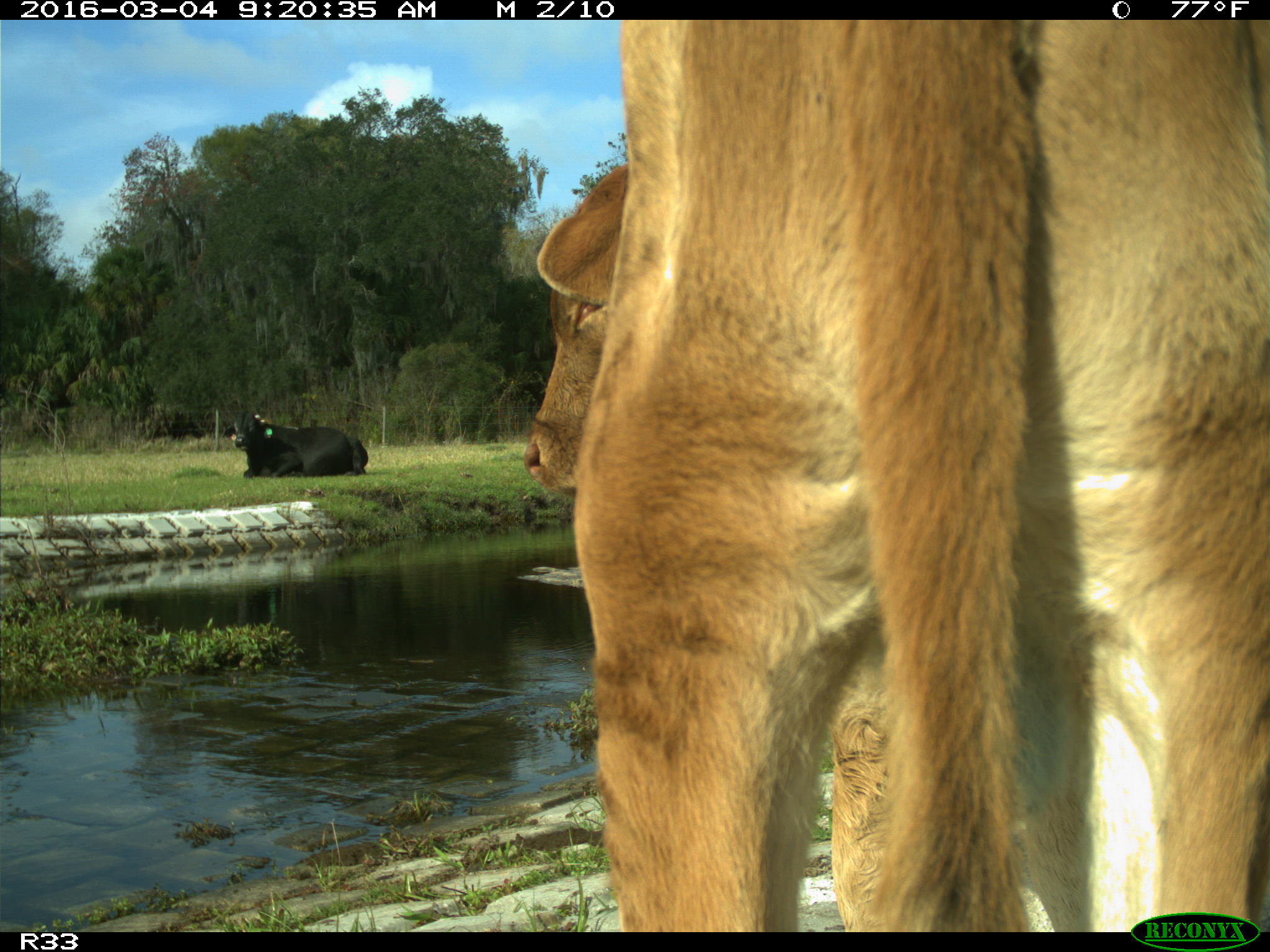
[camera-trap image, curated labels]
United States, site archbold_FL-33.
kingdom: Animalia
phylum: Chordata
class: Mammalia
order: Artiodactyla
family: Bovidae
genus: Bos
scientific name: Bos taurus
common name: domestic cow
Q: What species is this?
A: Bos taurus (domestic cow).